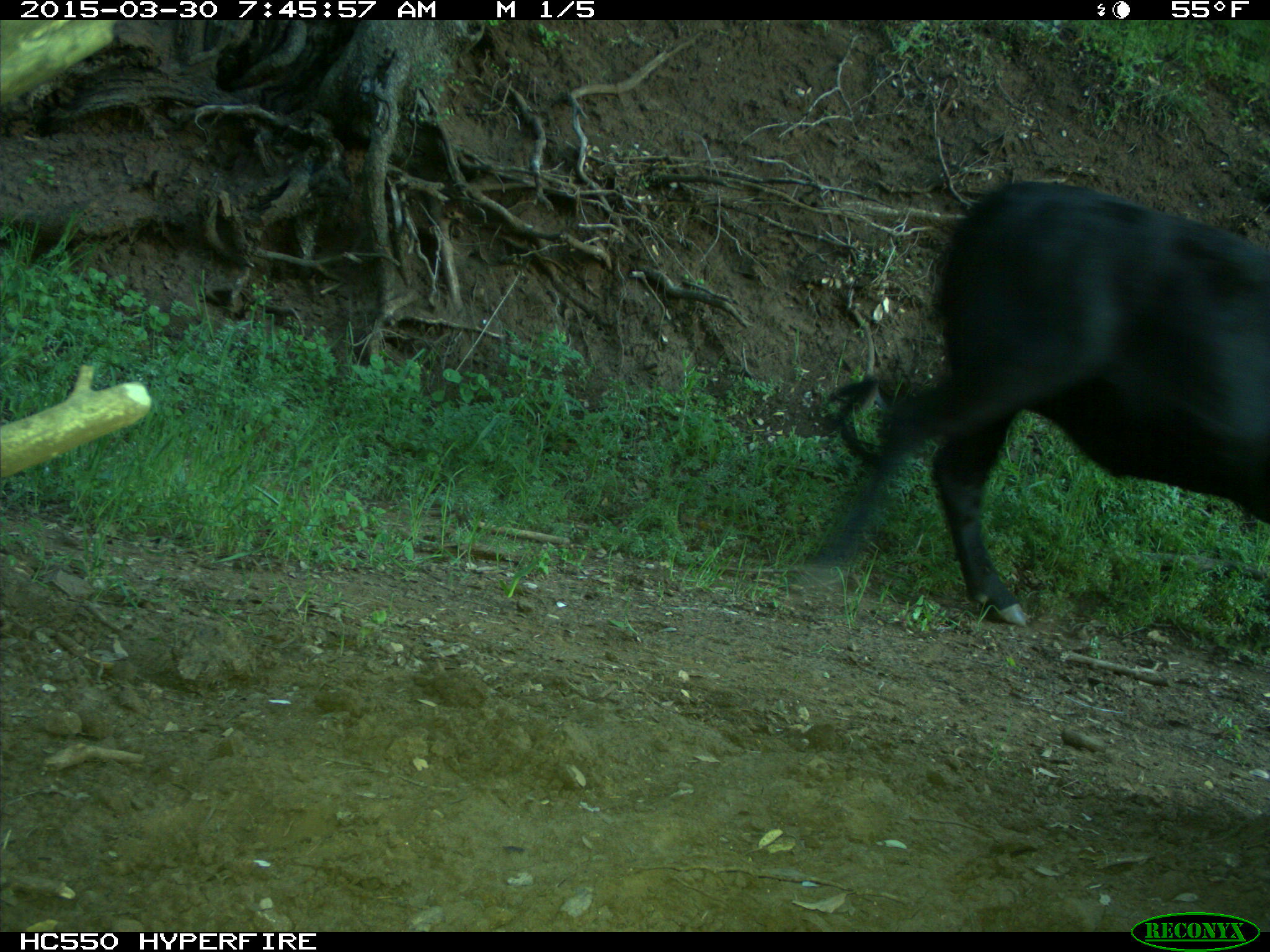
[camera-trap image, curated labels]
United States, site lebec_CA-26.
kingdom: Animalia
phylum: Chordata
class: Mammalia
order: Artiodactyla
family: Bovidae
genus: Bos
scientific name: Bos taurus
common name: domestic cow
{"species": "Bos taurus (domestic cow)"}